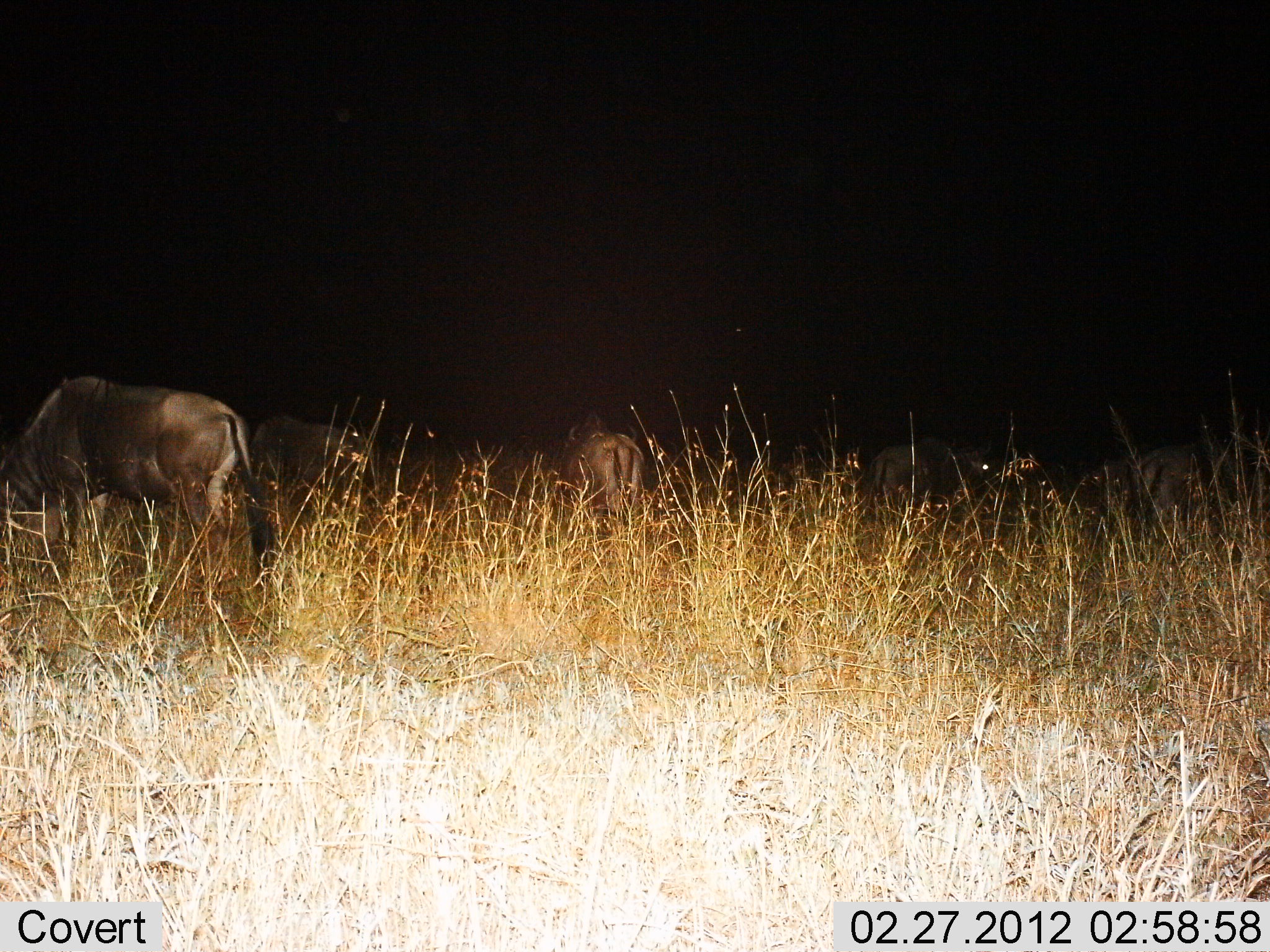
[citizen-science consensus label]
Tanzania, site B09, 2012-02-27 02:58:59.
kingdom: Animalia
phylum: Chordata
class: Mammalia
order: Artiodactyla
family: Bovidae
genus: Connochaetes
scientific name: Connochaetes taurinus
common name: blue wildebeest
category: wildebeest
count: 5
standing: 69%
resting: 0%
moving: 8%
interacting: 0%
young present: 0%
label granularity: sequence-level